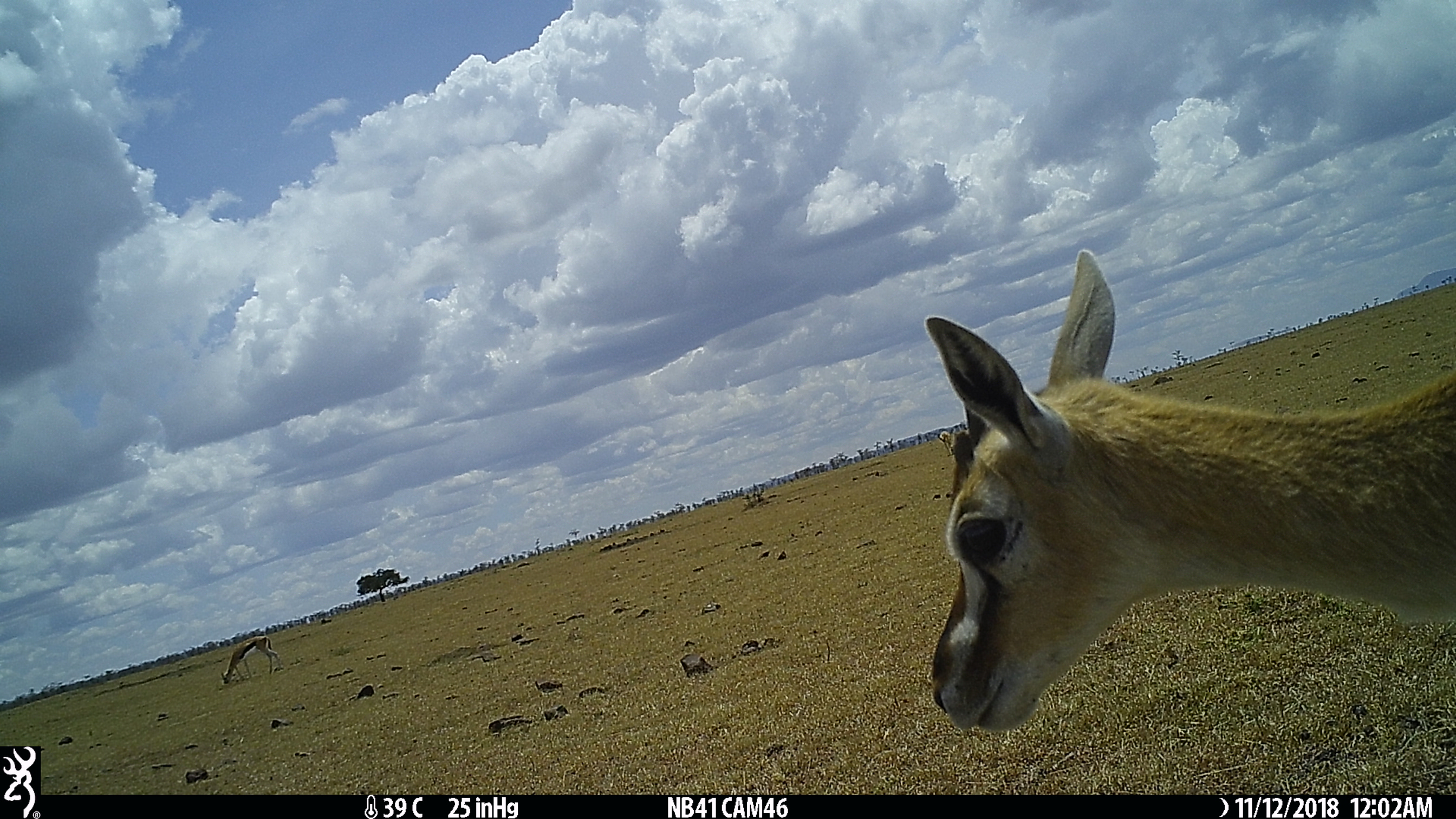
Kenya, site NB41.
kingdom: Animalia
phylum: Chordata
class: Mammalia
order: Artiodactyla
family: Bovidae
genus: Eudorcas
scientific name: Eudorcas thomsonii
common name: thomon's gazelle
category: gazelle thomsons